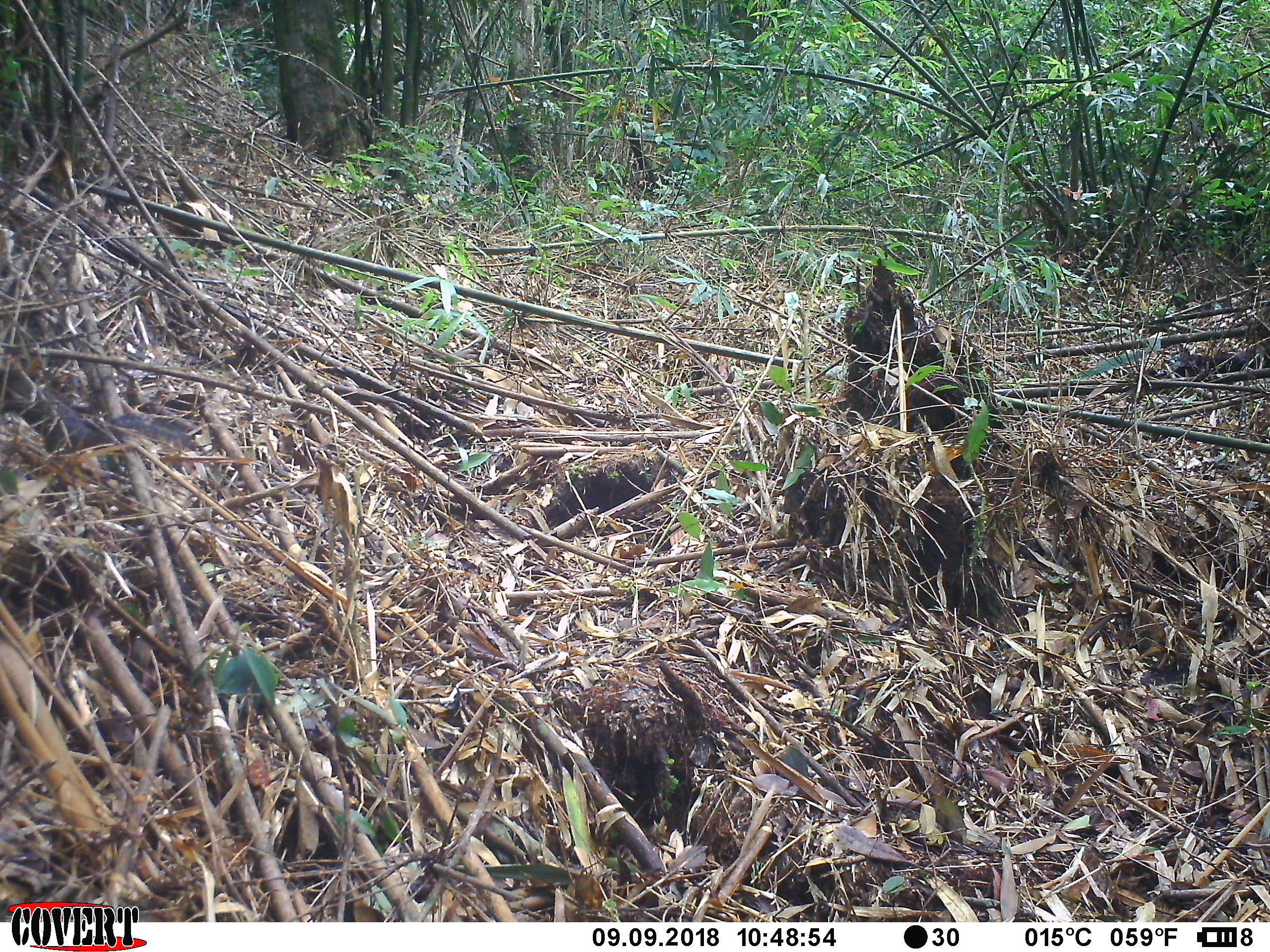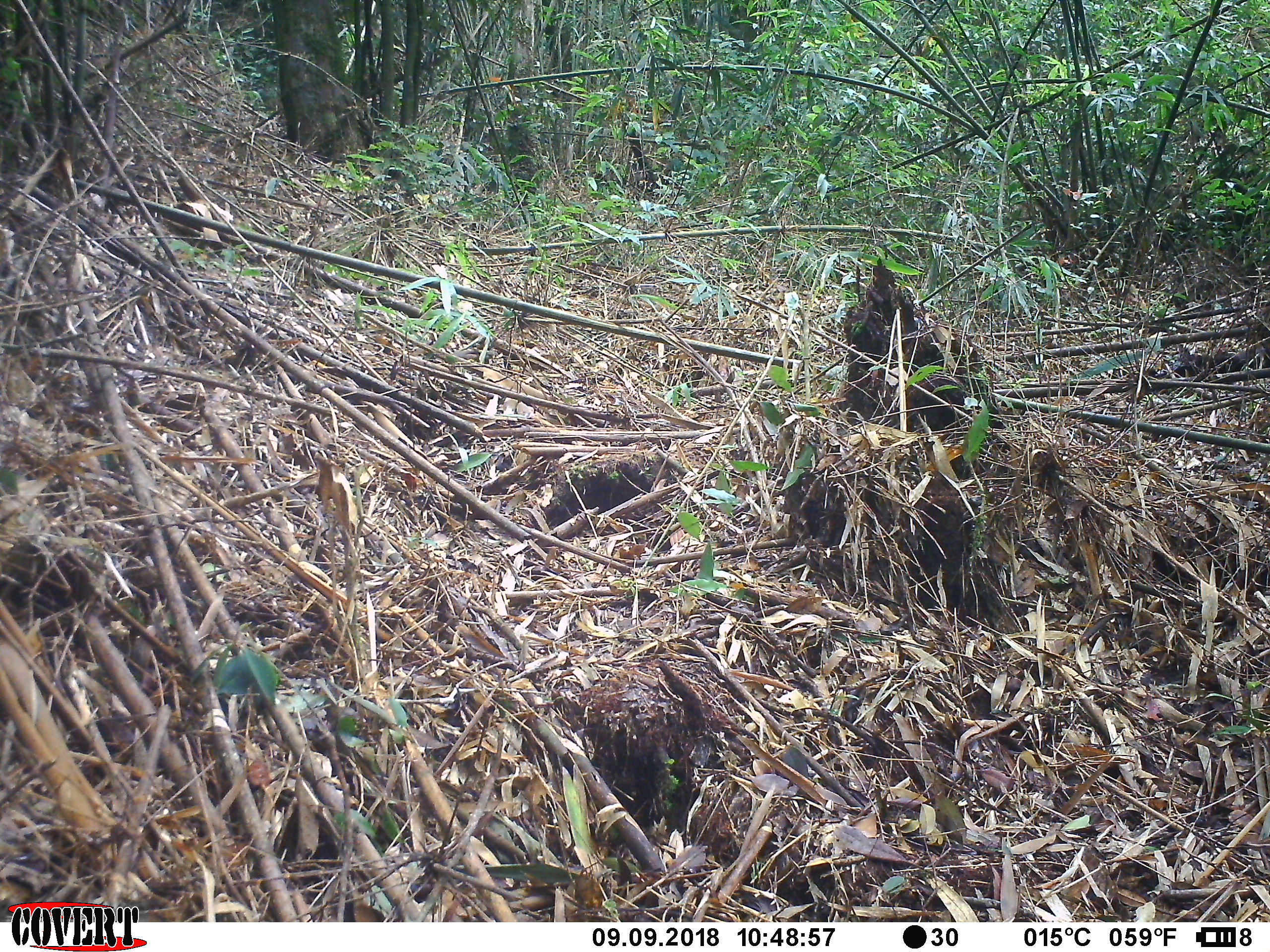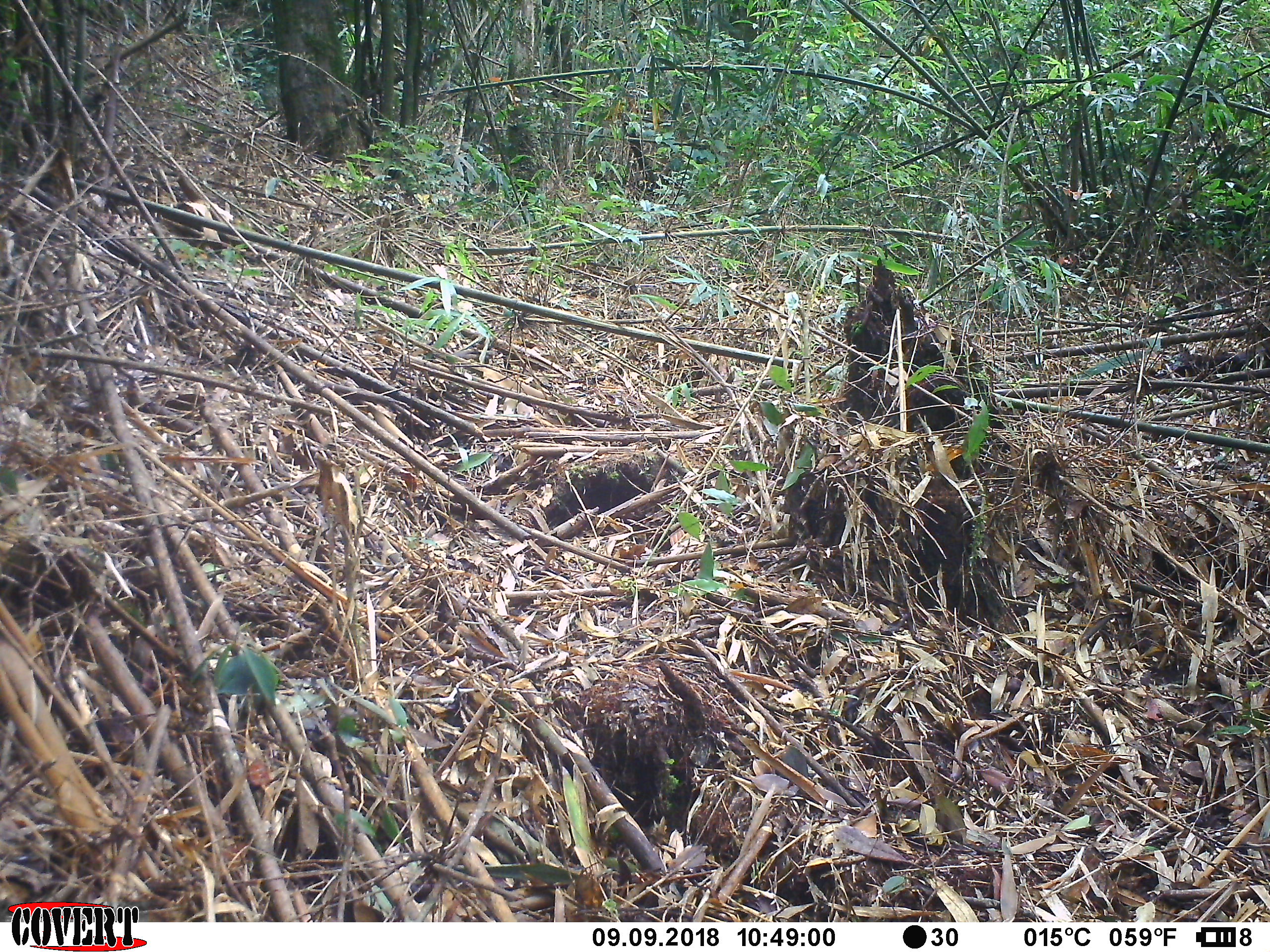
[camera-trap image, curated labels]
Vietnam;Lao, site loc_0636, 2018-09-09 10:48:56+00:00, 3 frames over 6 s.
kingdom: Animalia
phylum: Chordata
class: Mammalia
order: Rodentia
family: Sciuridae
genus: Dremomys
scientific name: Dremomys rufigenis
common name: red-cheeked squirrel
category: red cheeked squirrel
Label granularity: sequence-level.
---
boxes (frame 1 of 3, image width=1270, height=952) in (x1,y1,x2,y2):
red cheeked squirrel: (0,368,197,455)